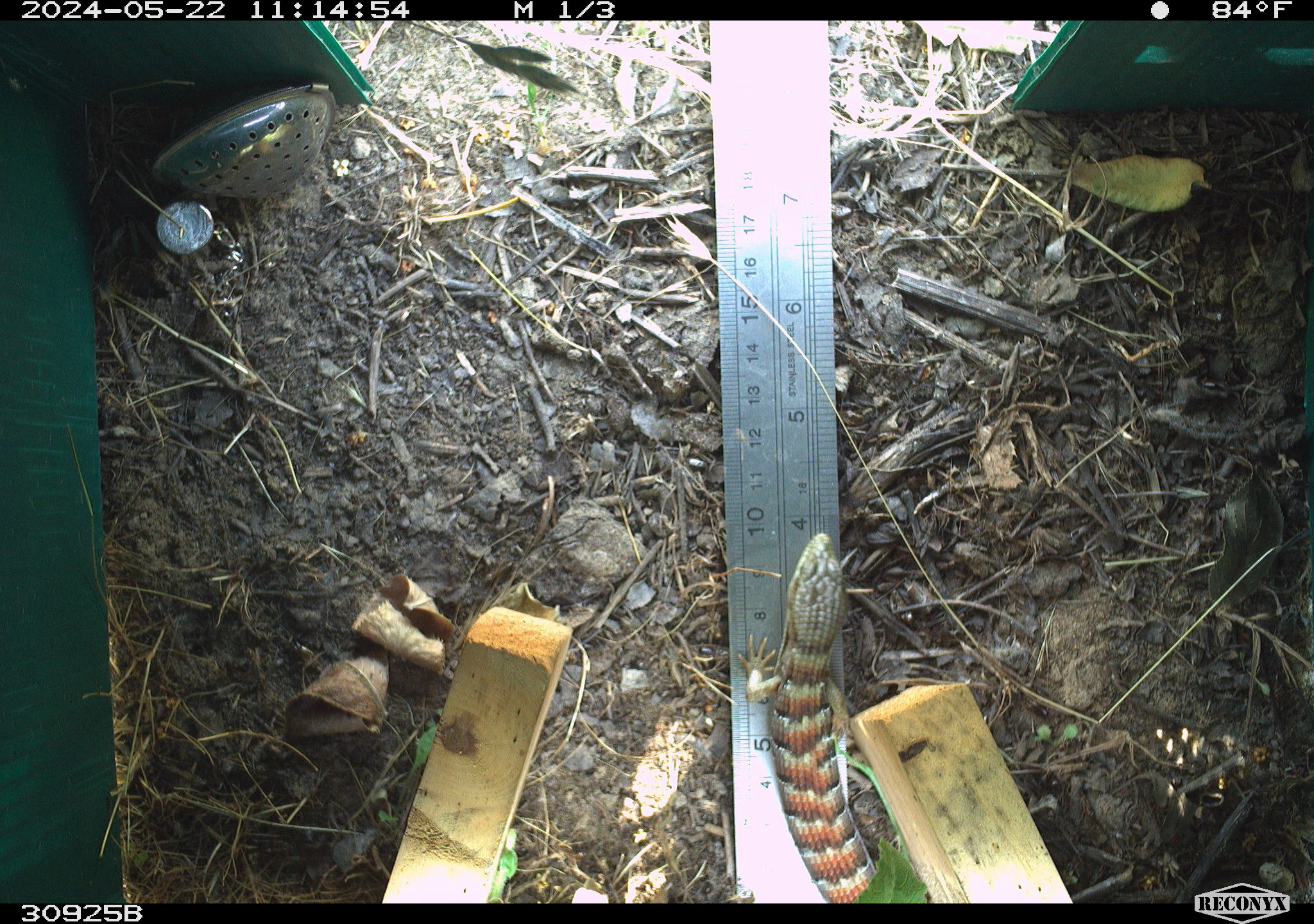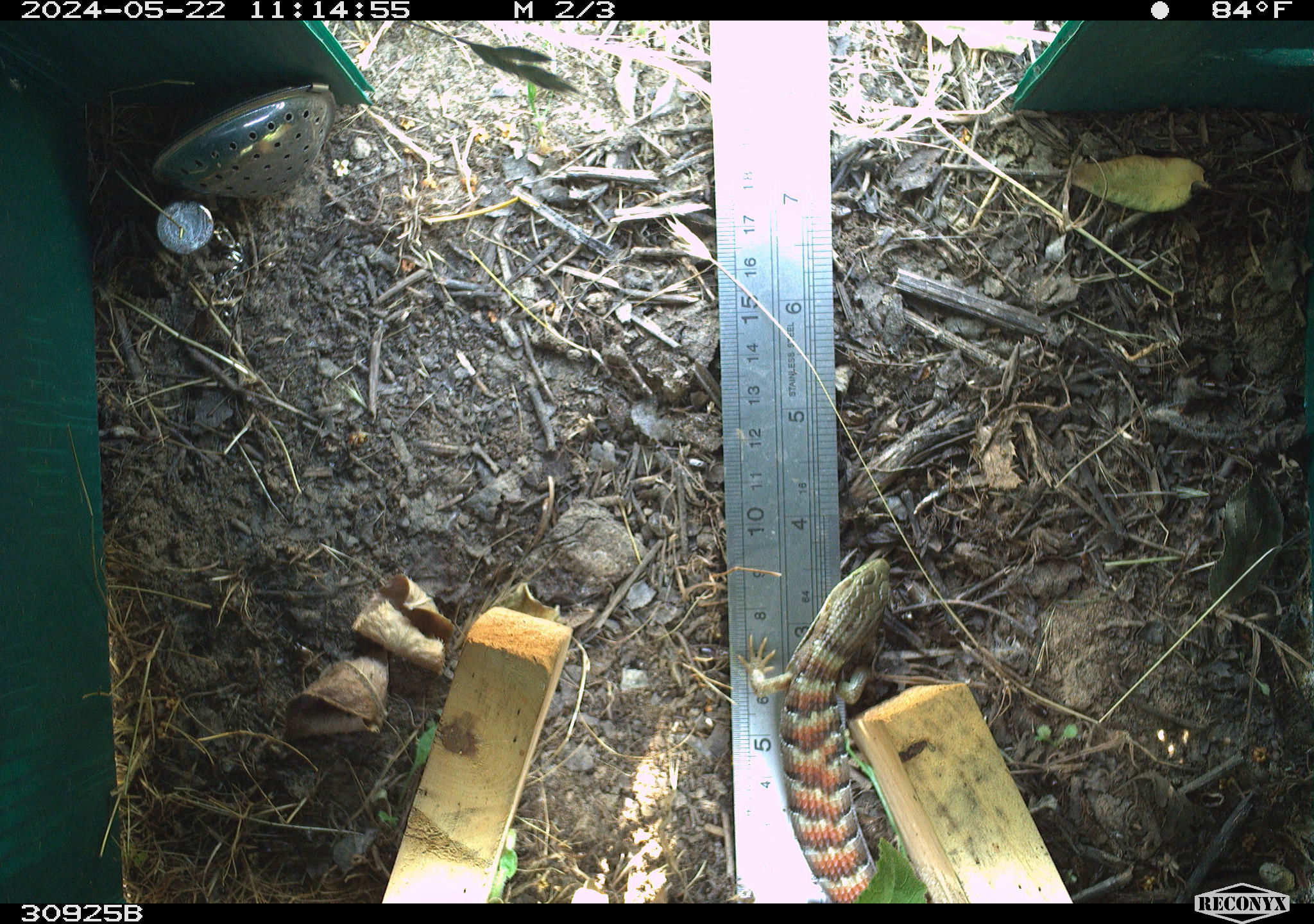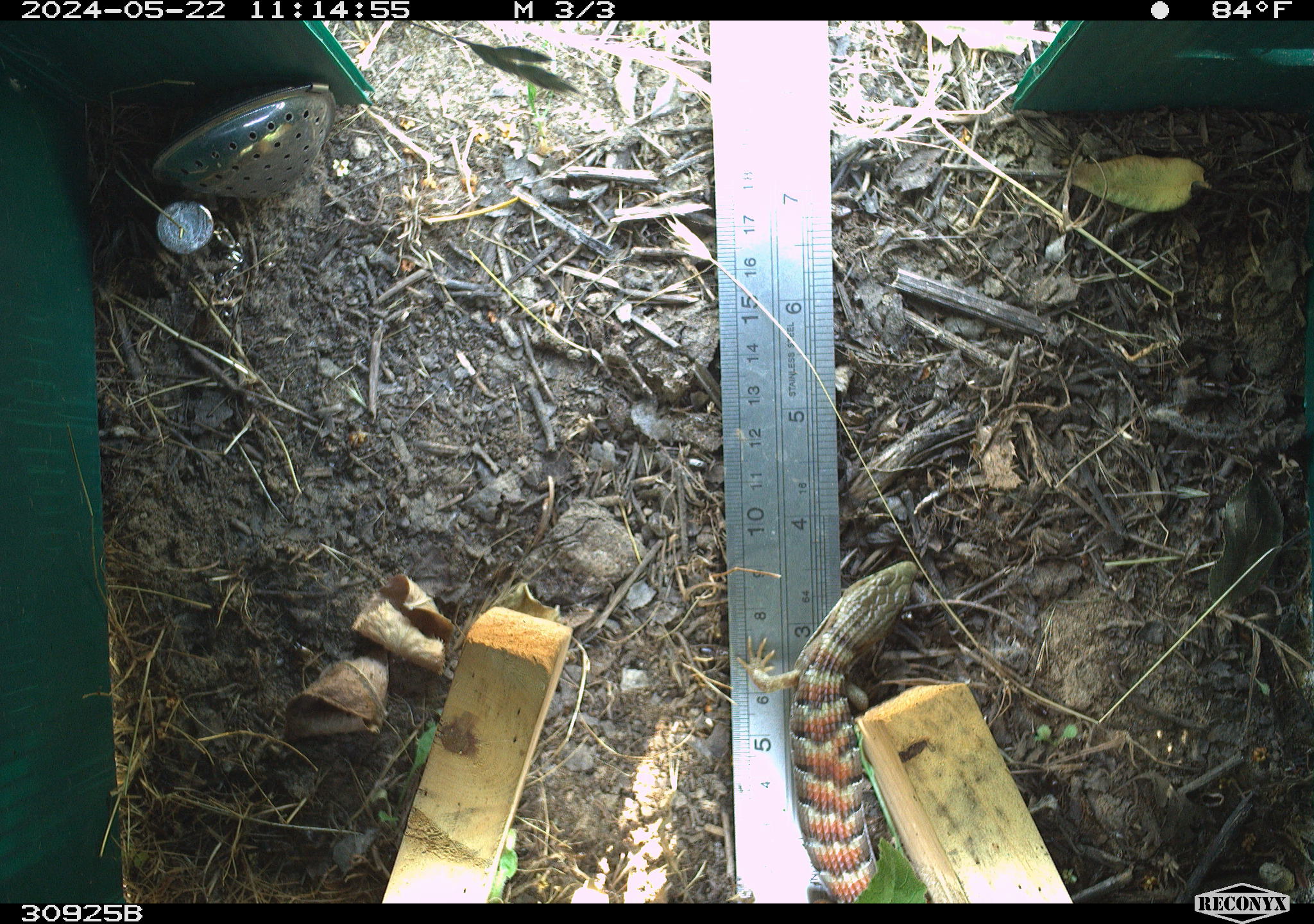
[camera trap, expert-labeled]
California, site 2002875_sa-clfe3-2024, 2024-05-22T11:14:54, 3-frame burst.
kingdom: Animalia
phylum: Chordata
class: Reptilia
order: Squamata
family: Anguidae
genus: Elgaria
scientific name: Elgaria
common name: alligator lizards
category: elgaria species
Elgaria species (alligator lizards) (Elgaria).